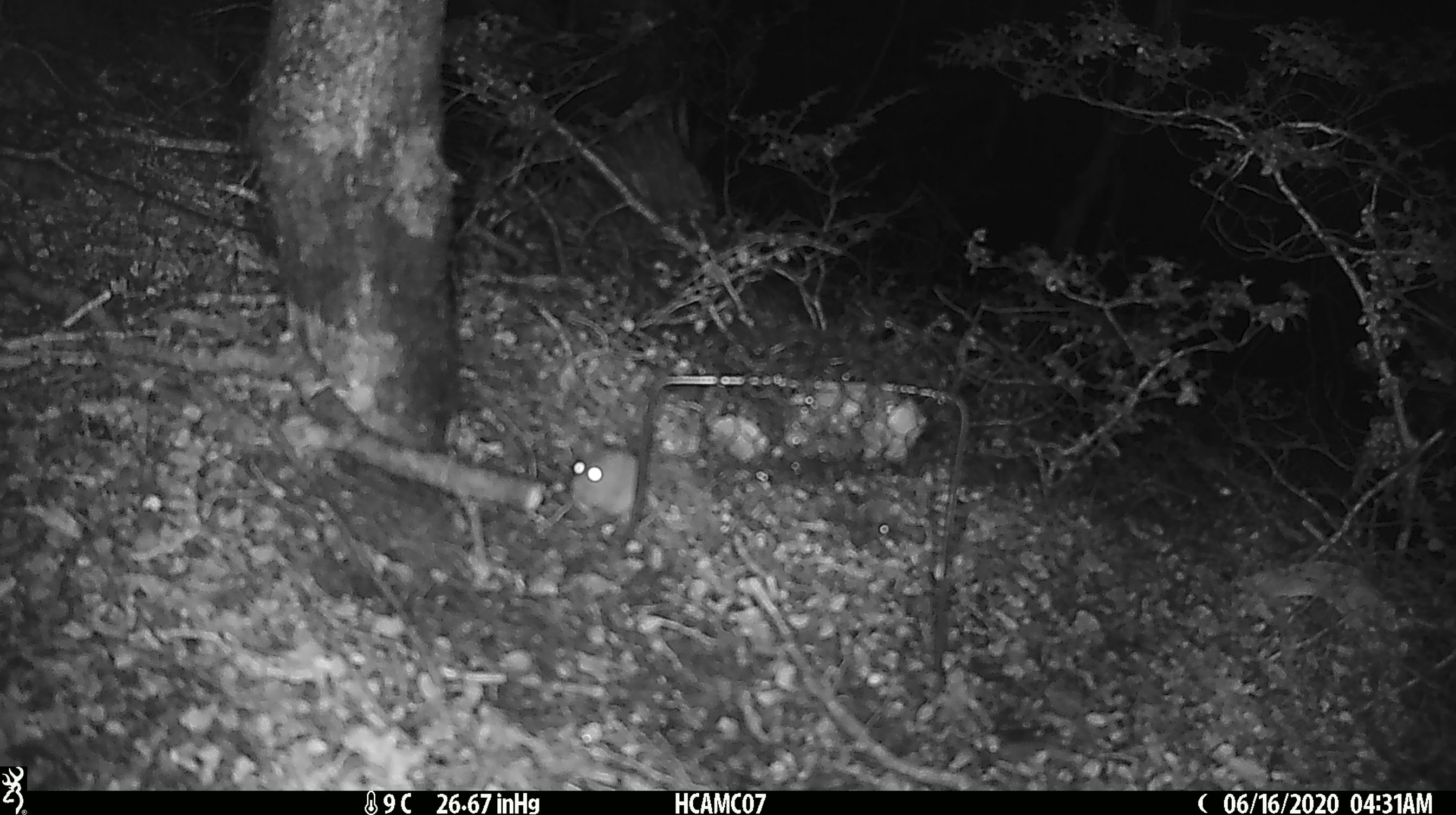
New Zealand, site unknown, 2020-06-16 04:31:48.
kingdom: Animalia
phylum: Chordata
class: Mammalia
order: Rodentia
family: Muridae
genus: Mus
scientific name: Mus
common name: mouse